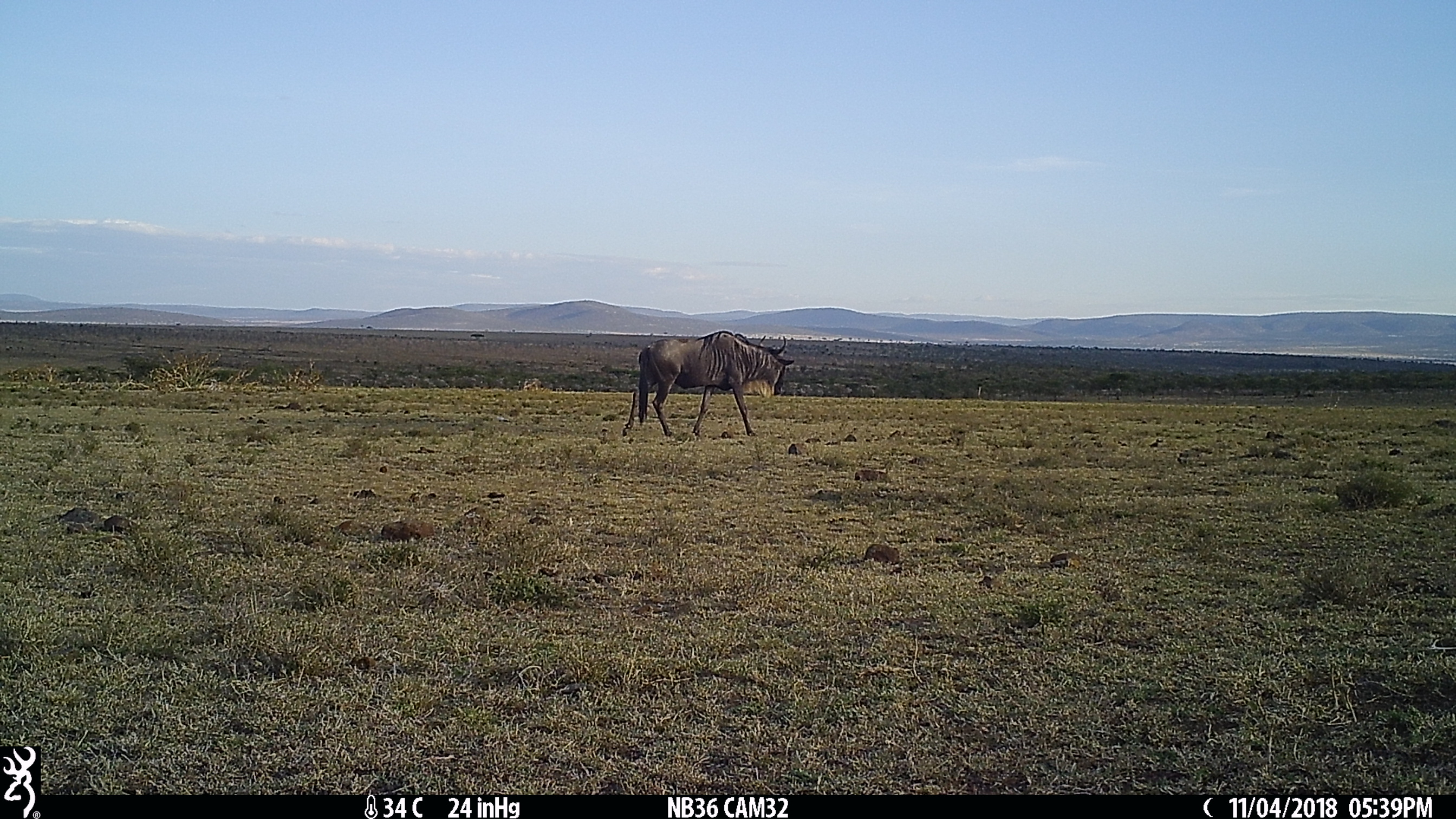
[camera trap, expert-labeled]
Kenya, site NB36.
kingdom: Animalia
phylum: Chordata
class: Mammalia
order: Artiodactyla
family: Bovidae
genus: Connochaetes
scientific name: Connochaetes taurinus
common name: blue wildebeest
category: wildebeest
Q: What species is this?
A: Wildebeest (blue wildebeest) (Connochaetes taurinus).